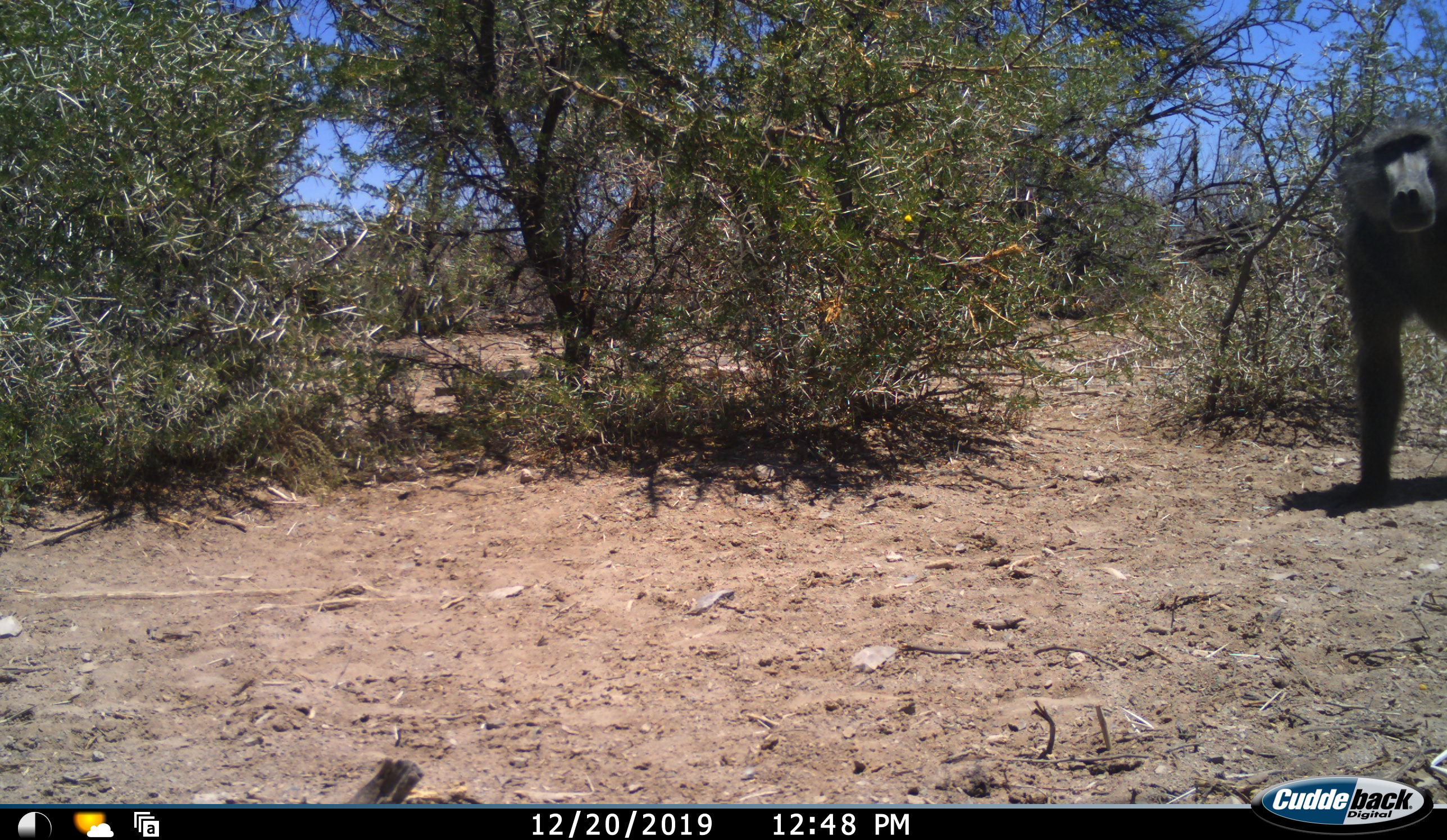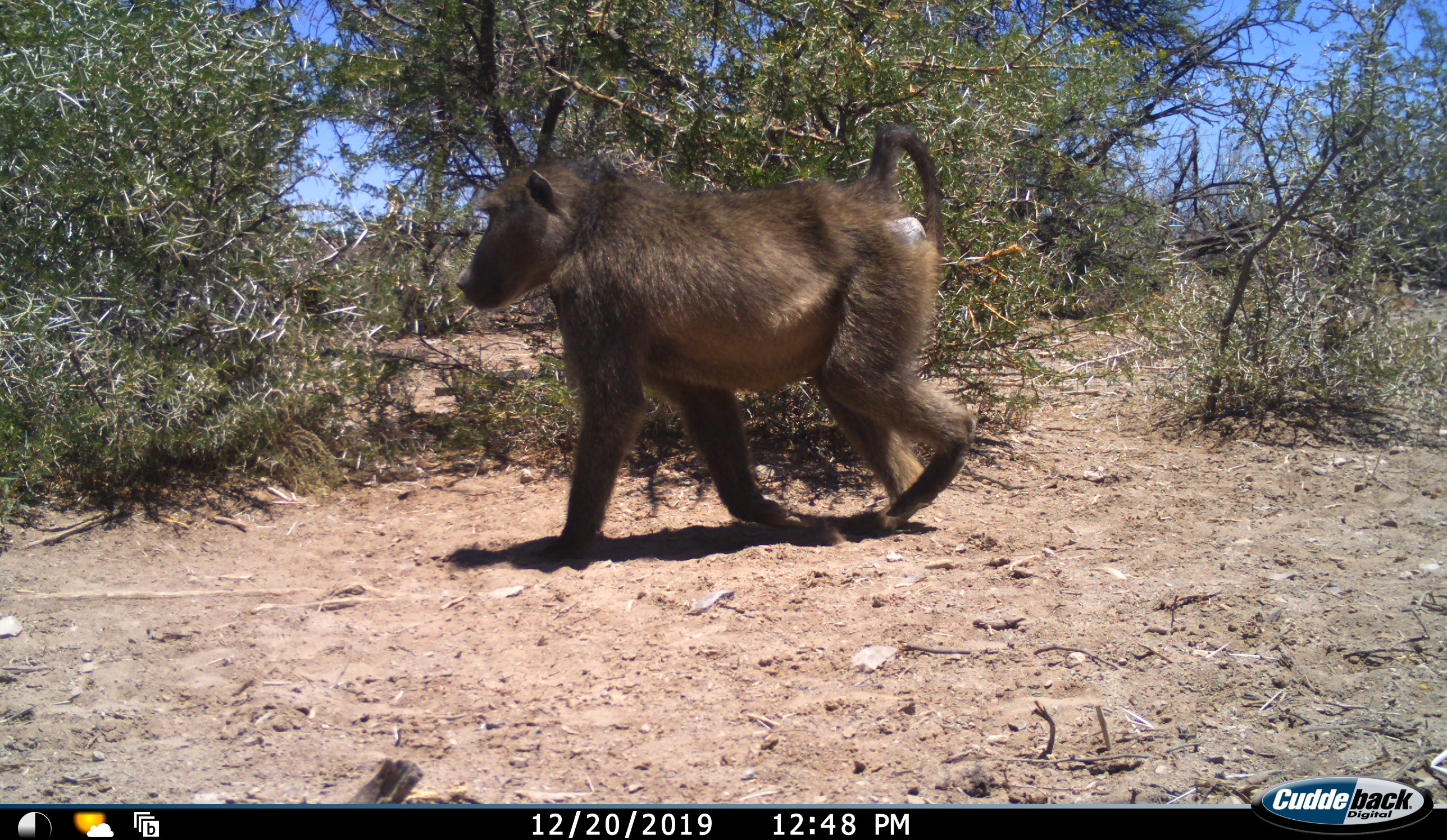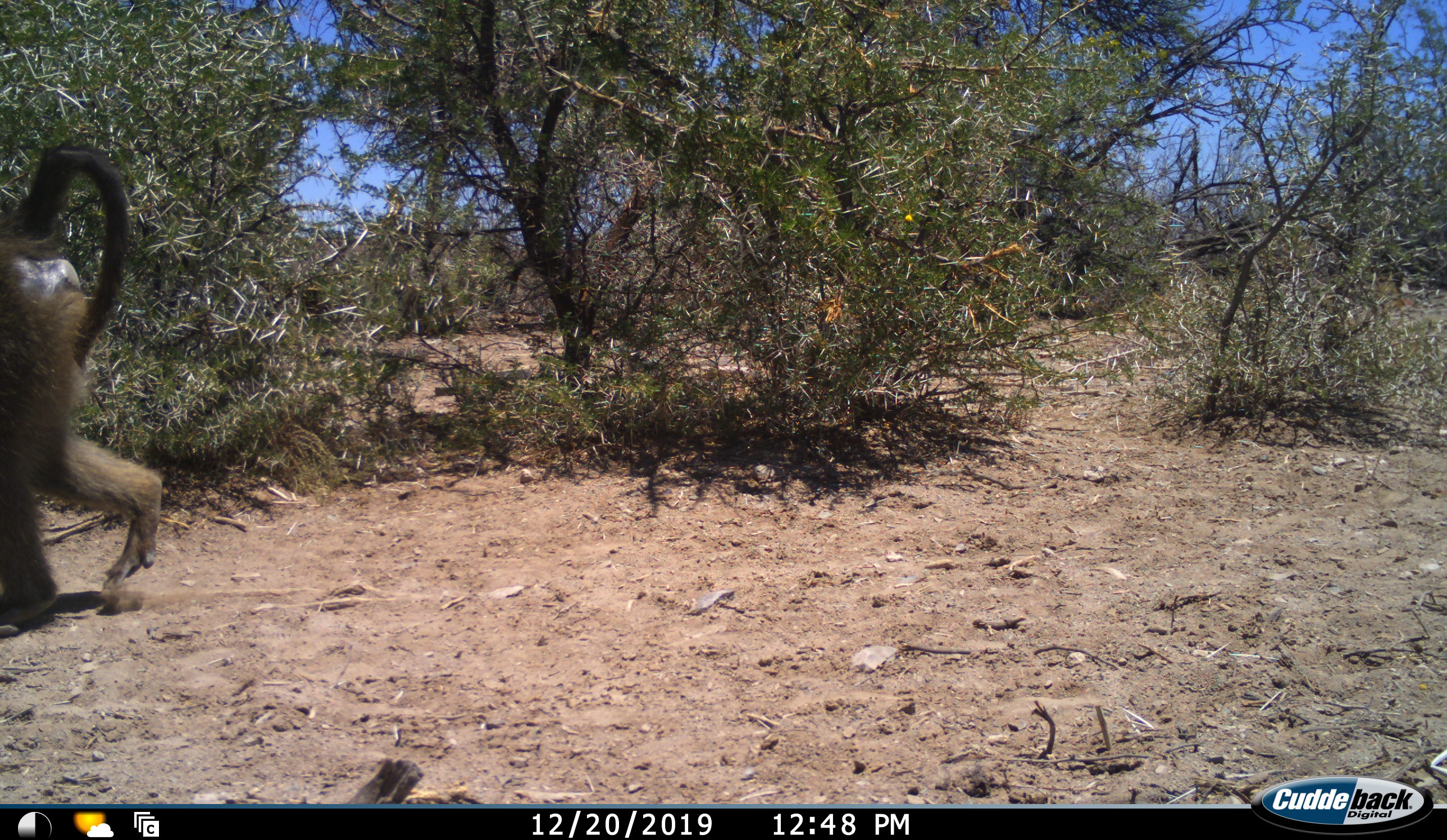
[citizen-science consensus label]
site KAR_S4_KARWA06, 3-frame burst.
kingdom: Animalia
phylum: Chordata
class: Mammalia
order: Primates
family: Cercopithecidae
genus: Papio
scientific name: Papio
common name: baboon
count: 1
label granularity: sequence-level